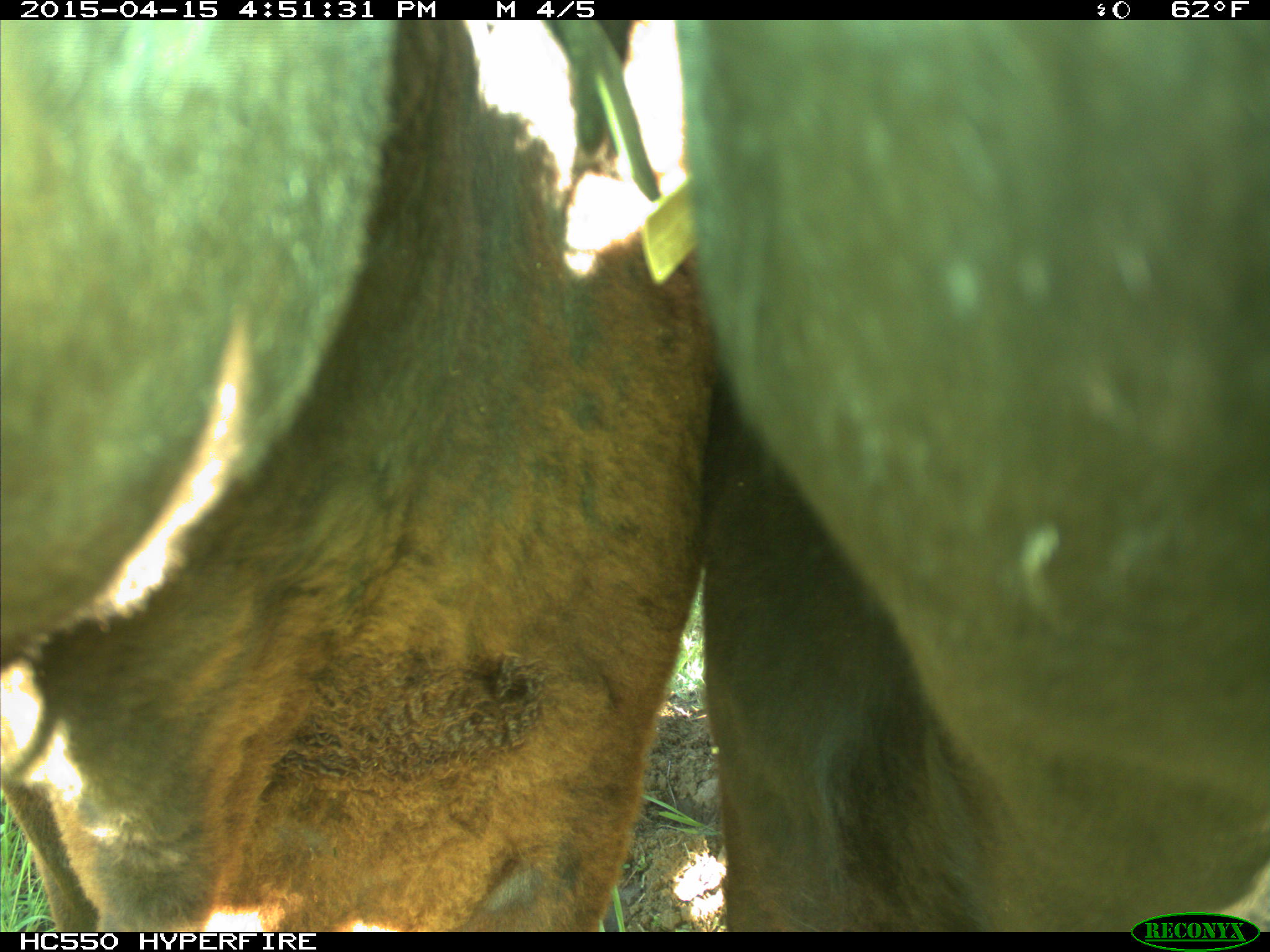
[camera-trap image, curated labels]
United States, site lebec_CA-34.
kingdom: Animalia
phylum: Chordata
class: Mammalia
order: Artiodactyla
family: Bovidae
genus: Bos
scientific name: Bos taurus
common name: domestic cow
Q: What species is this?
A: Bos taurus (domestic cow).